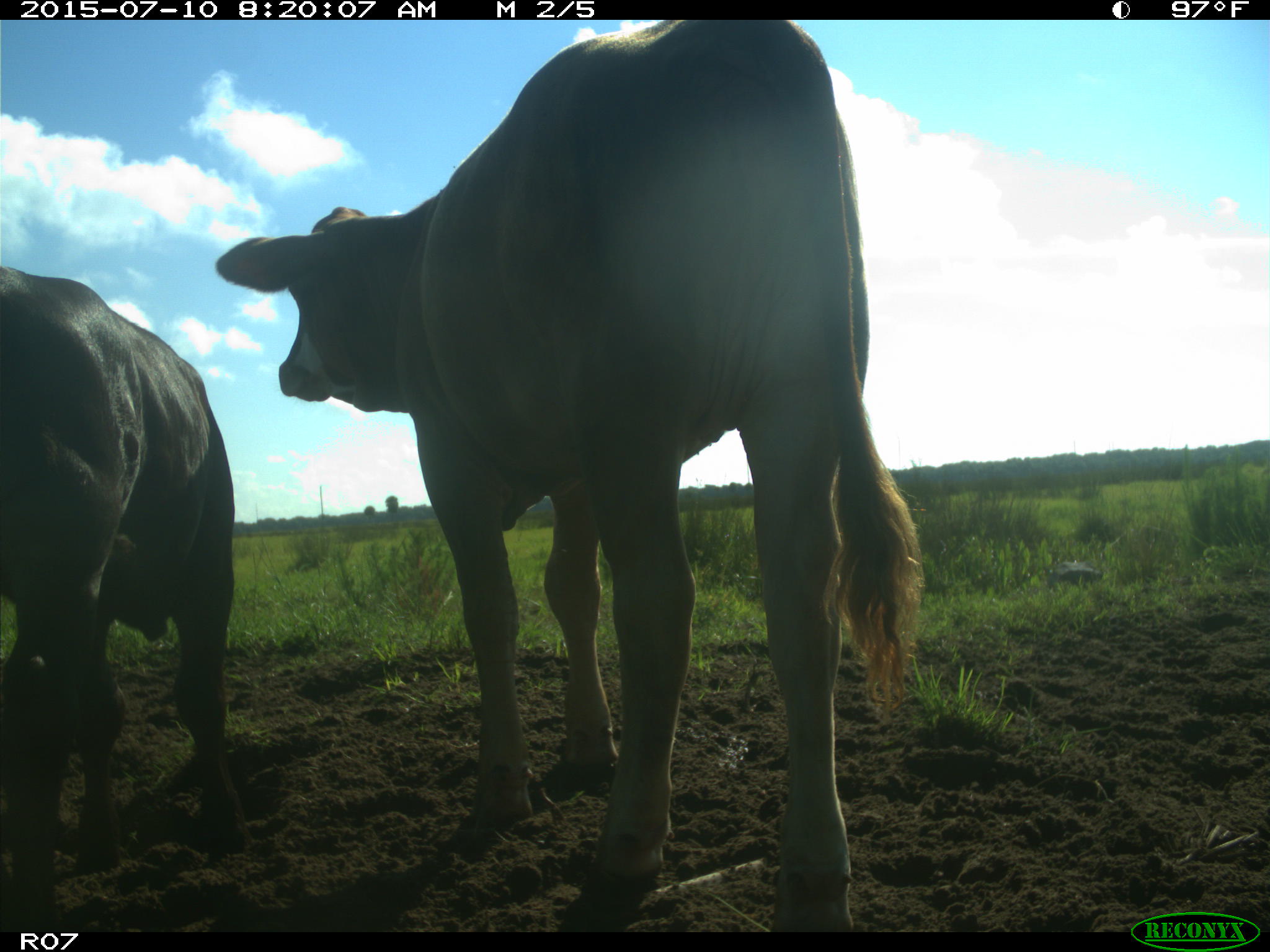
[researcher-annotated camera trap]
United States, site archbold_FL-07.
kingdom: Animalia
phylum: Chordata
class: Mammalia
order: Artiodactyla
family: Bovidae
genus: Bos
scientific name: Bos taurus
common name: domestic cow